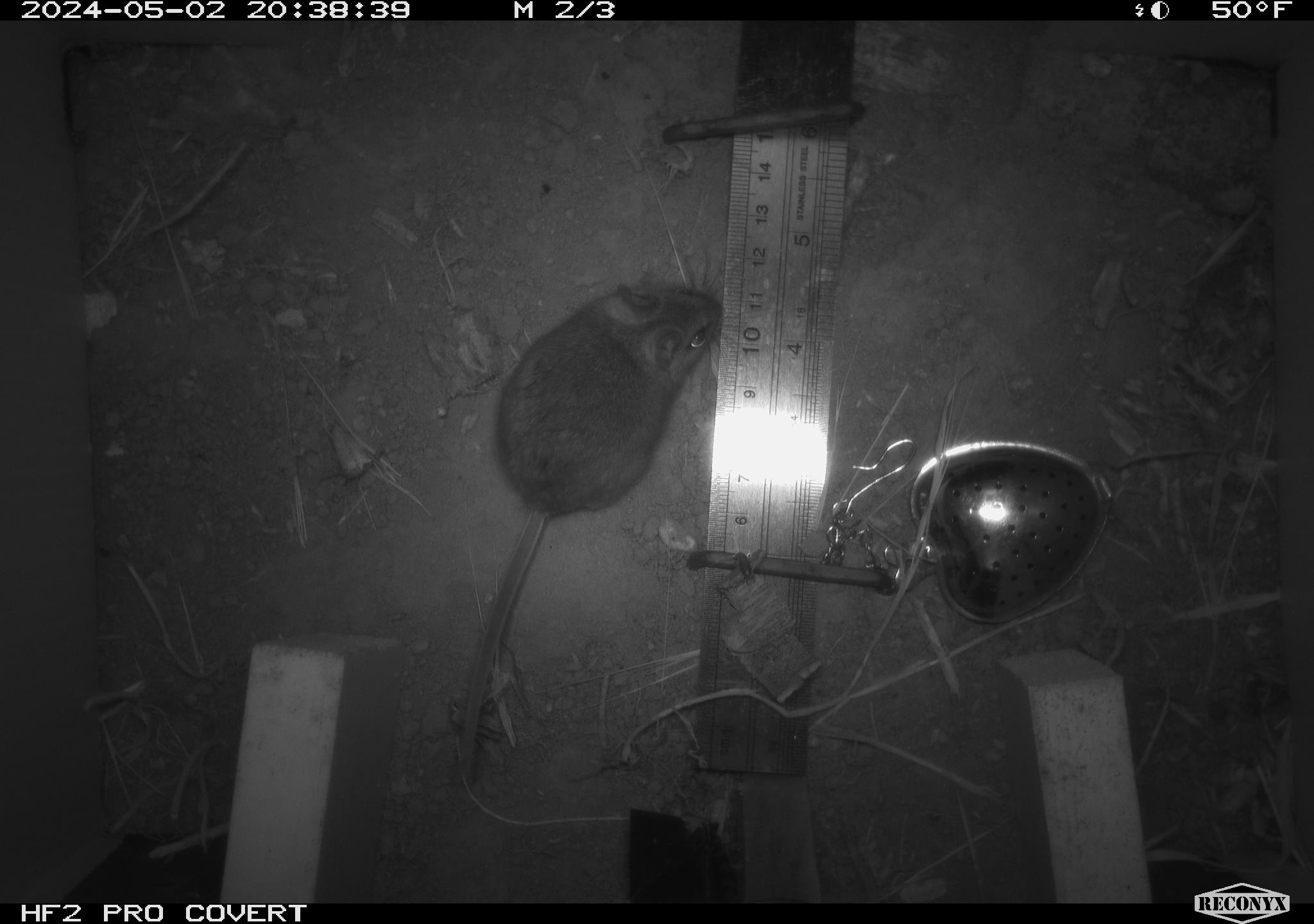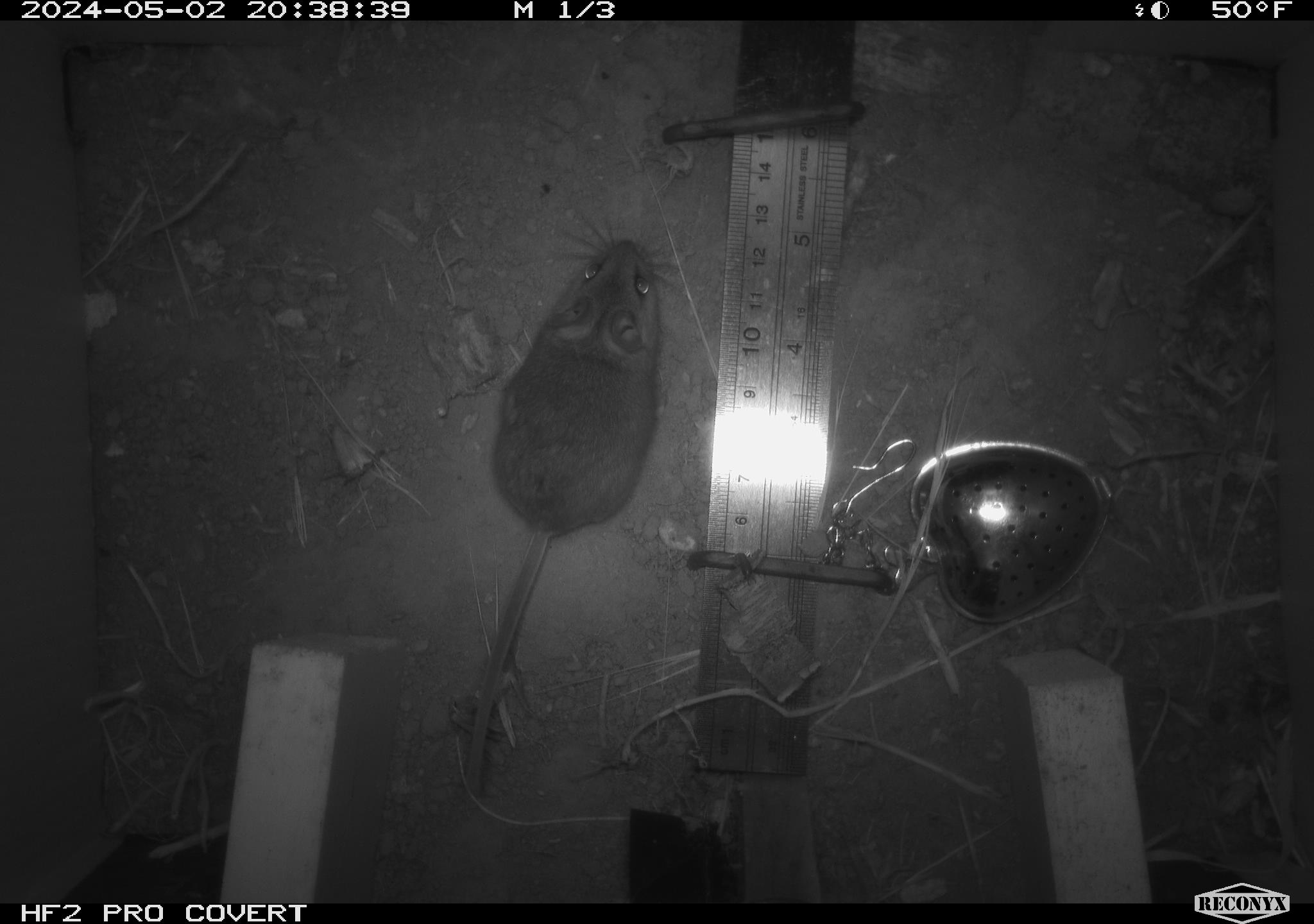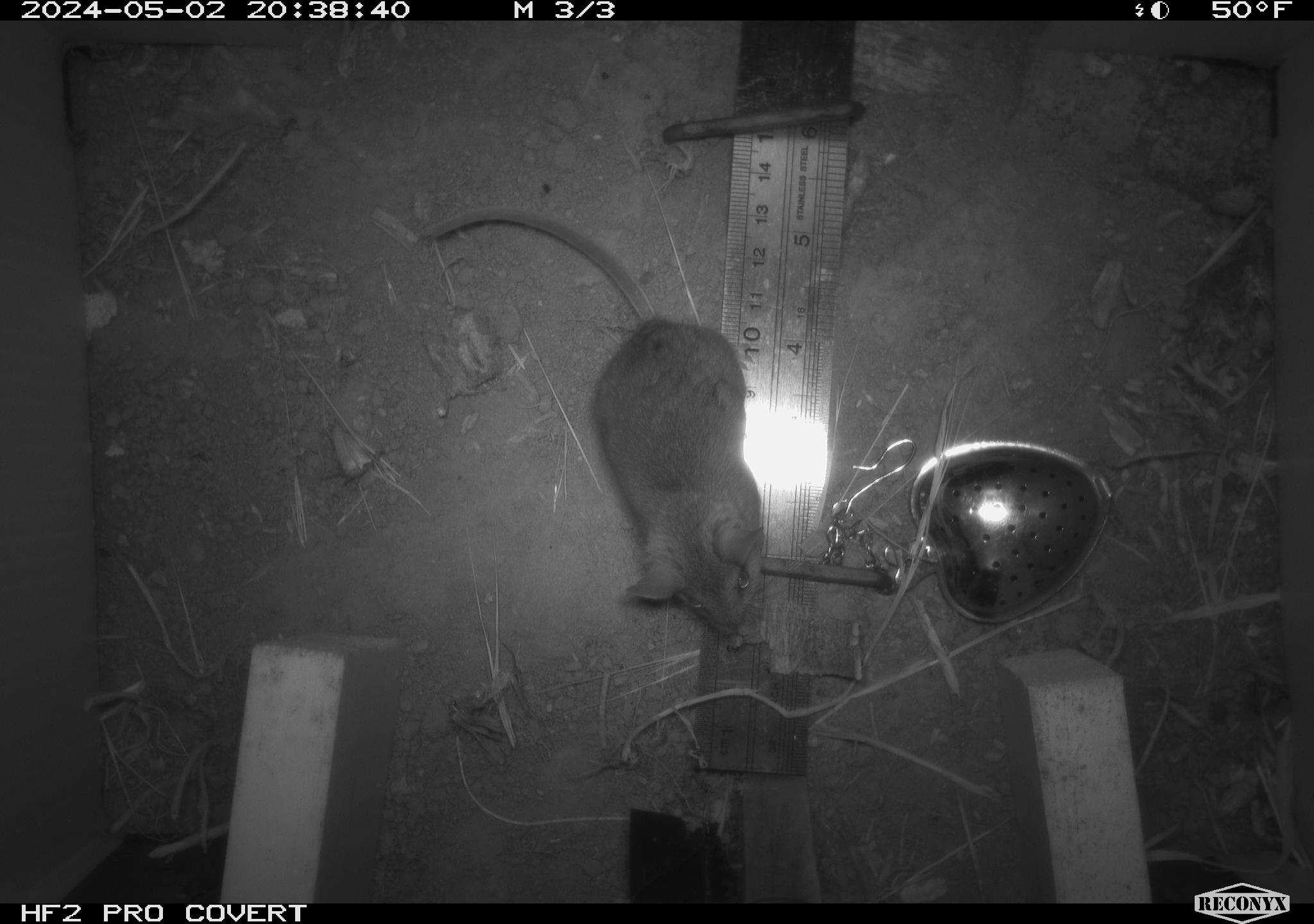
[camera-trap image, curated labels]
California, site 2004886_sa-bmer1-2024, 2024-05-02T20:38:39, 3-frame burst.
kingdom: Animalia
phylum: Chordata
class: Mammalia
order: Rodentia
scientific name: Rodentia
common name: mouse species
Mouse species (Rodentia).